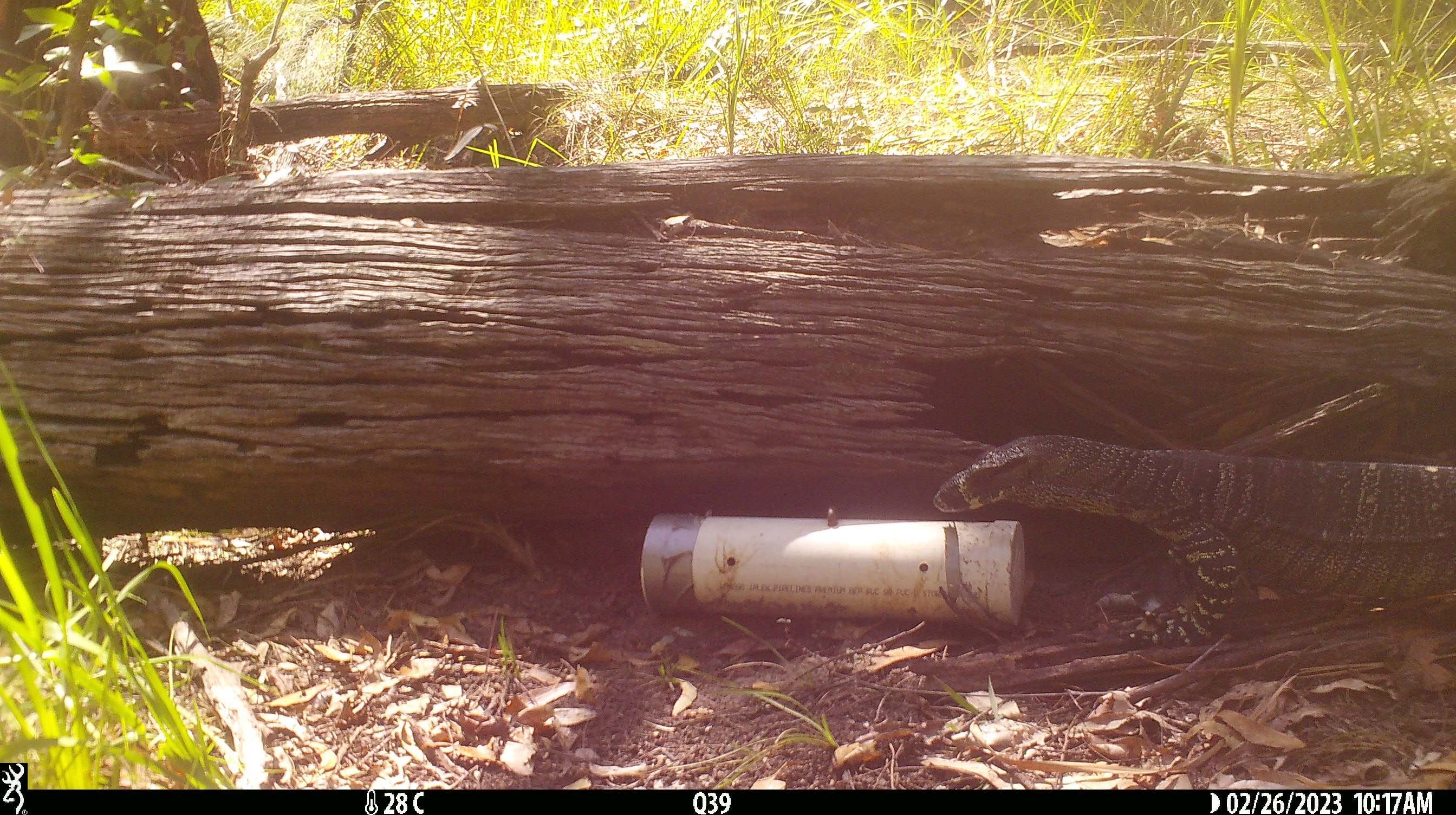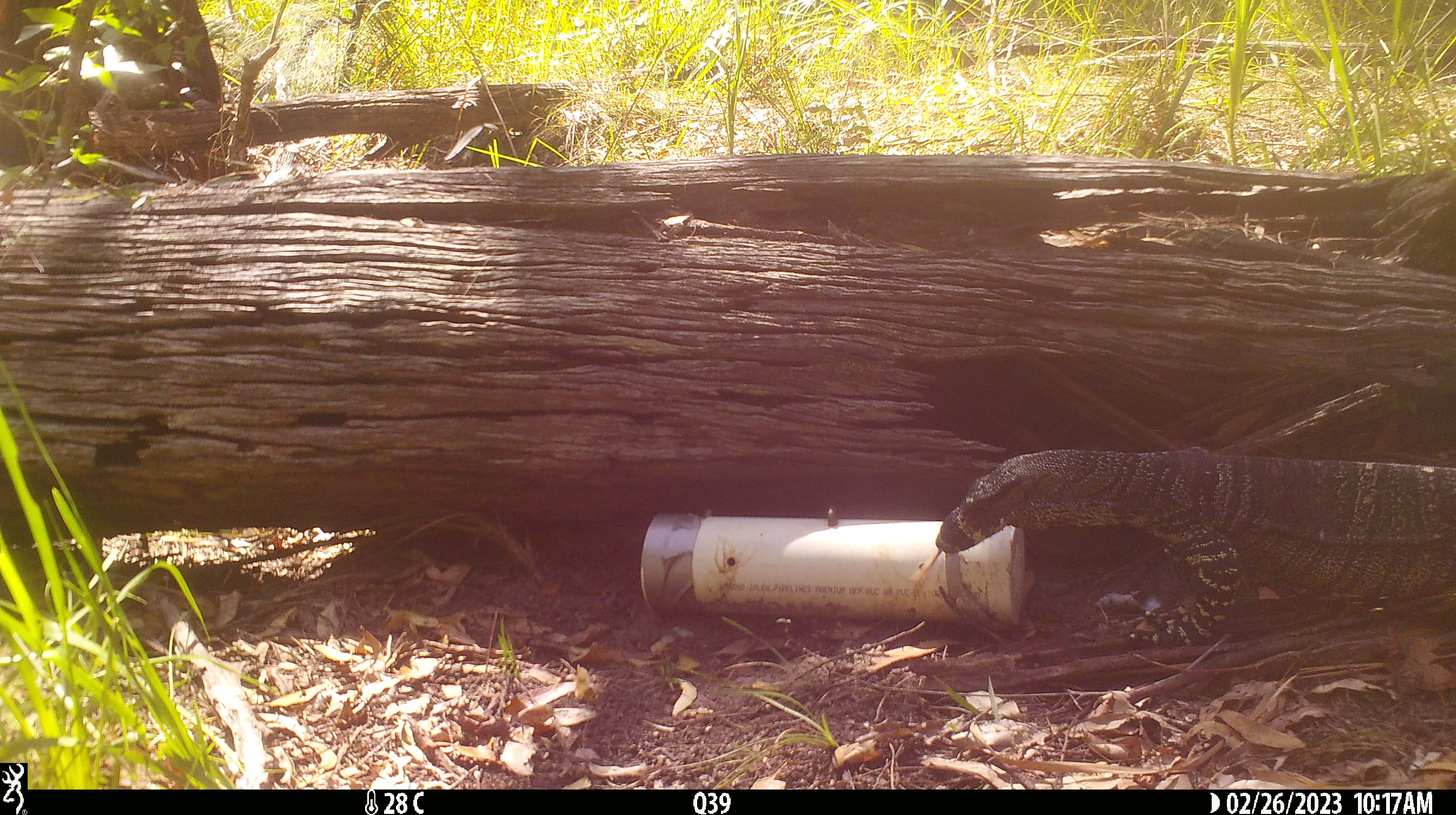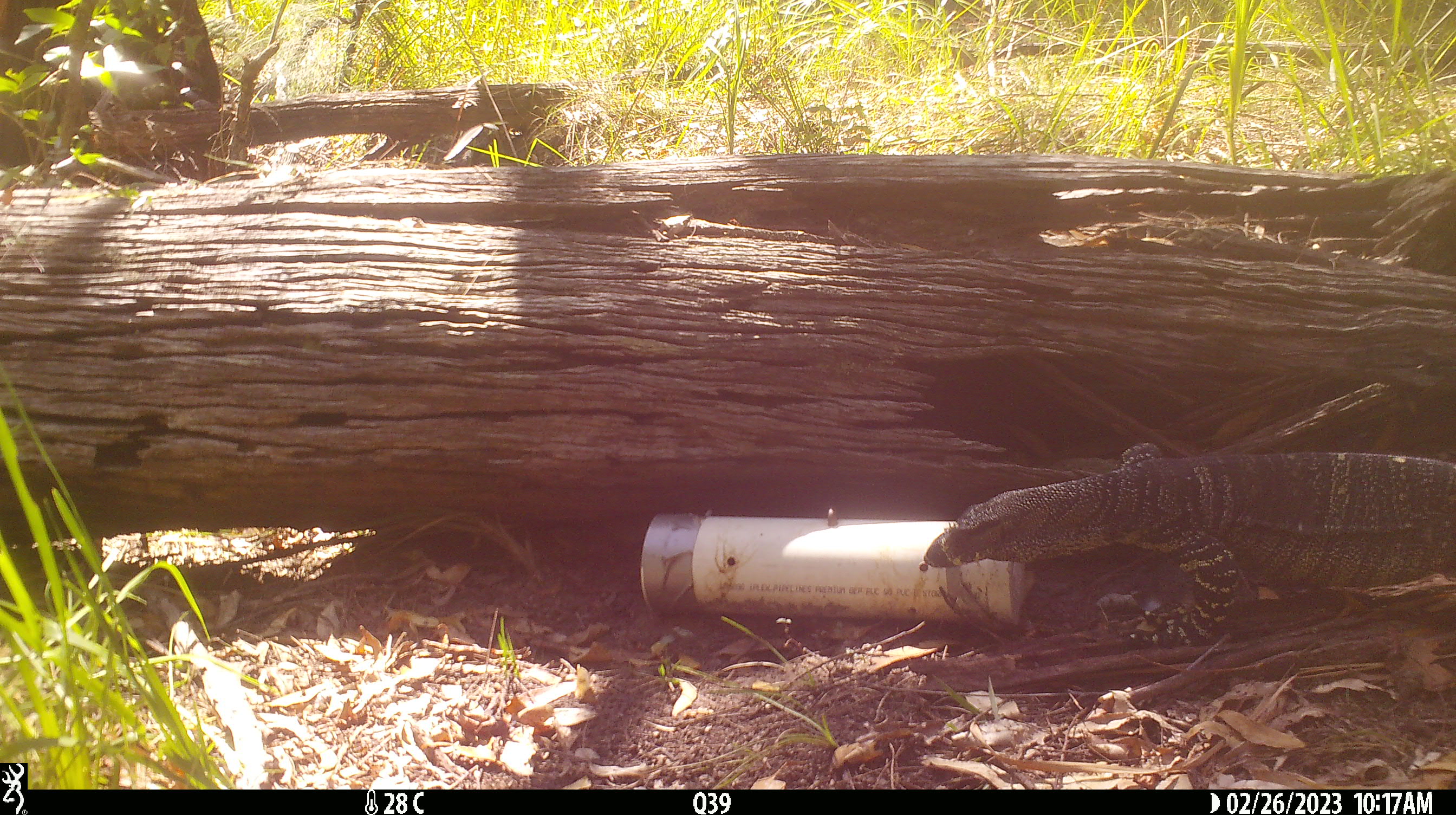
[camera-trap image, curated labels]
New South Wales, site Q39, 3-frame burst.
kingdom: Animalia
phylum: Chordata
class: Reptilia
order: Squamata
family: Varanidae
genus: Varanus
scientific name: Varanus varius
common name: lace monitor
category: goanna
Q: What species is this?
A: Goanna (lace monitor) (Varanus varius).